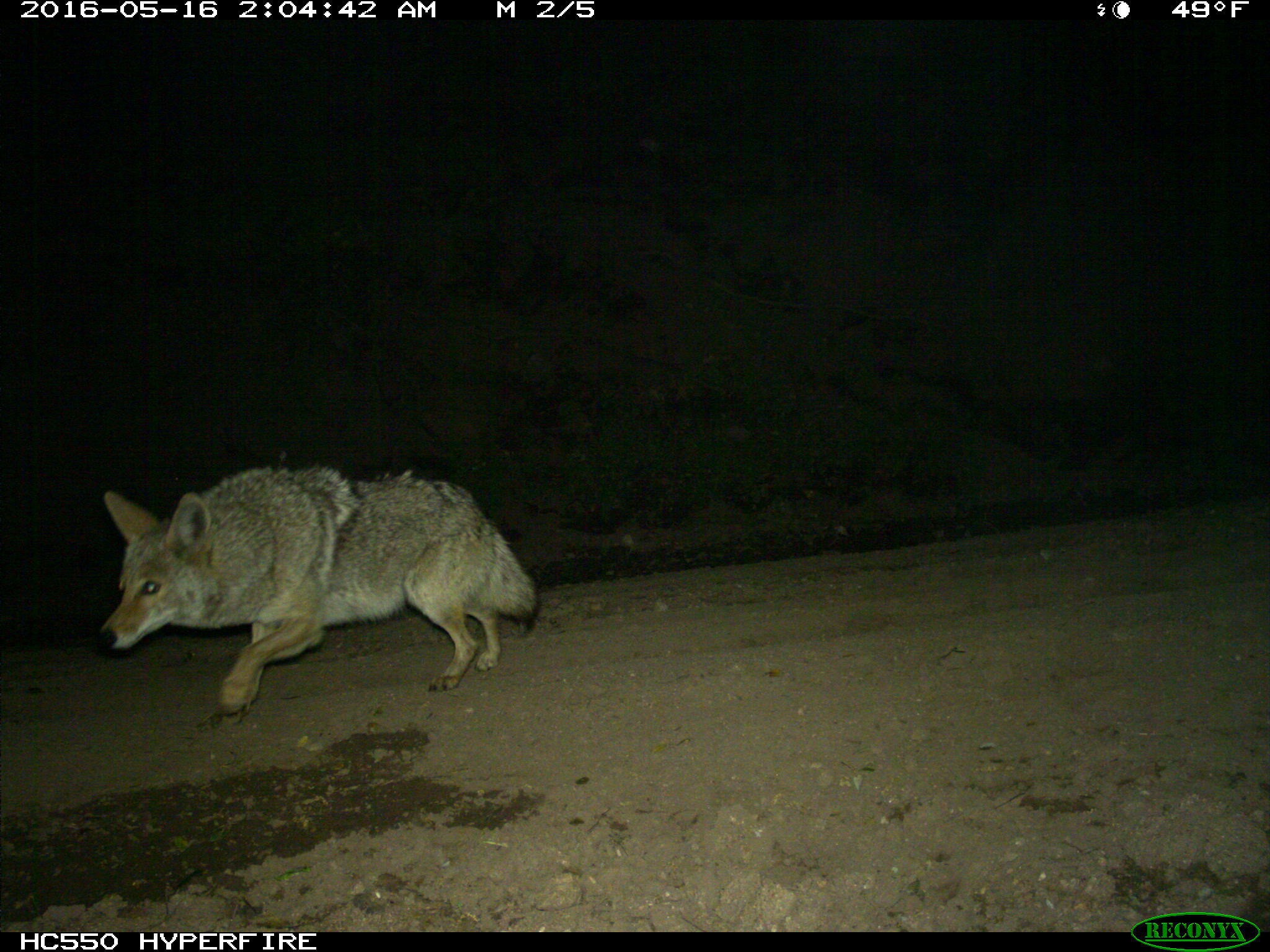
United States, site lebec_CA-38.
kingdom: Animalia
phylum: Chordata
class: Mammalia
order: Carnivora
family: Canidae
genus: Canis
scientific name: Canis latrans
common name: coyote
Canis latrans (coyote).